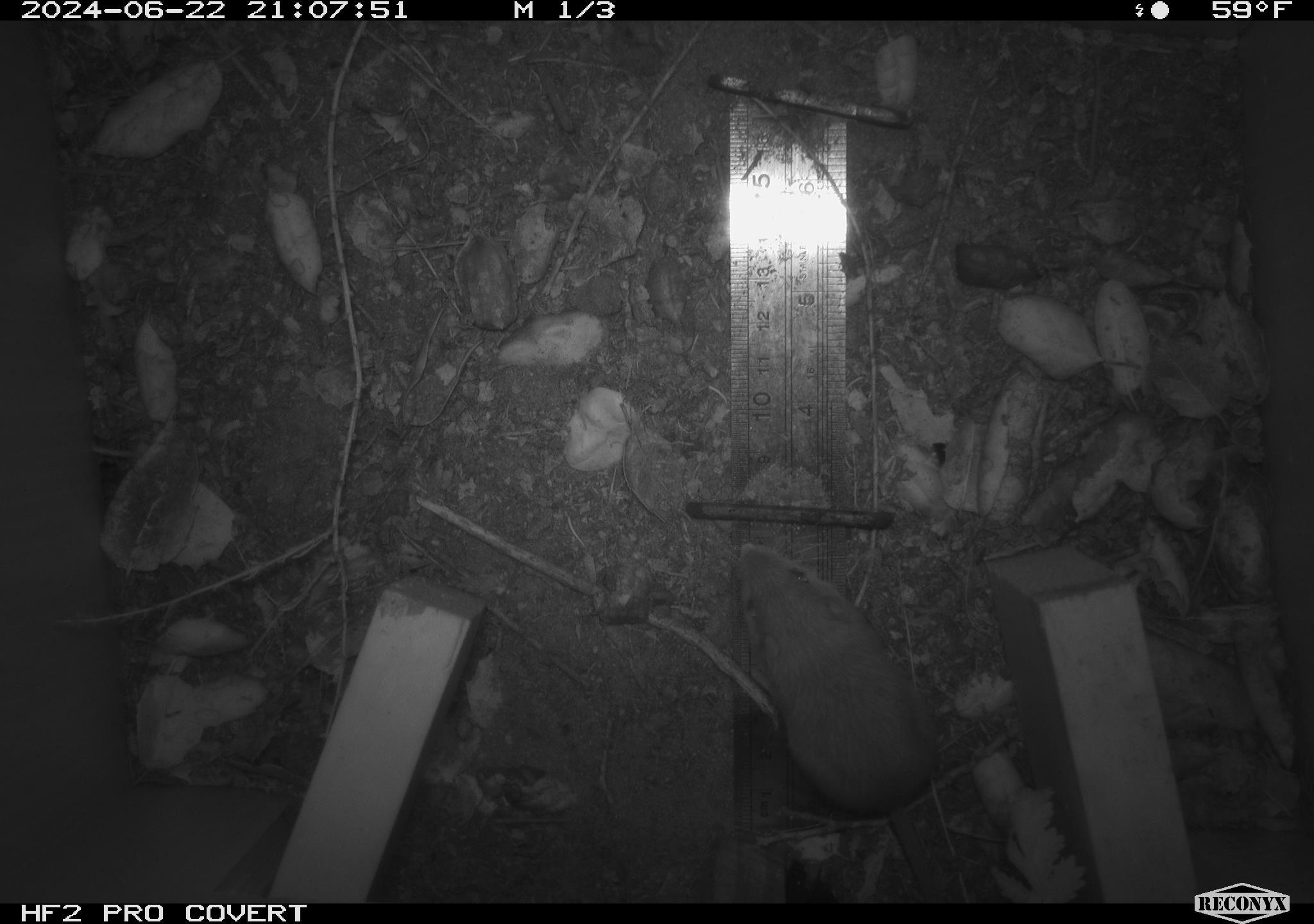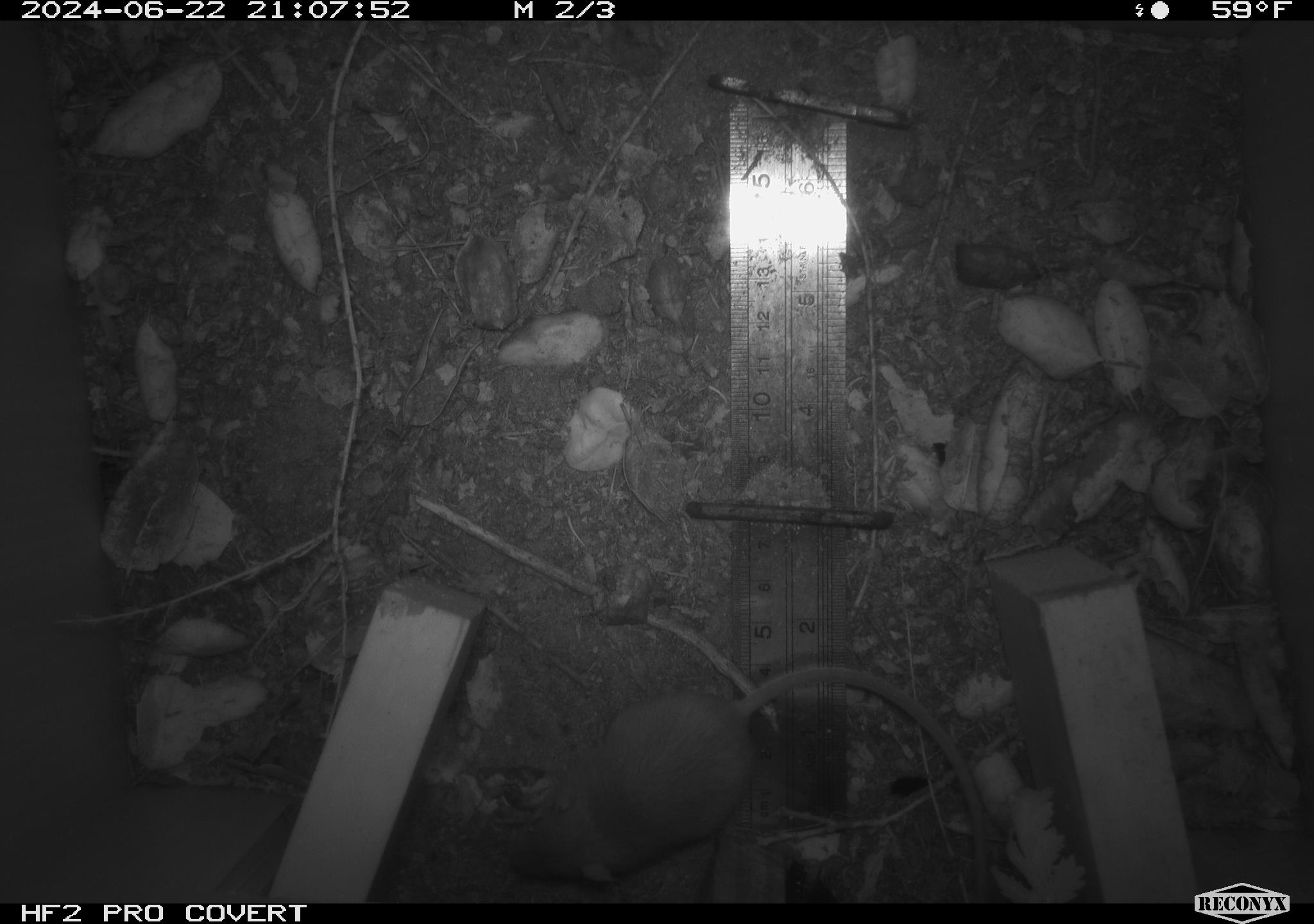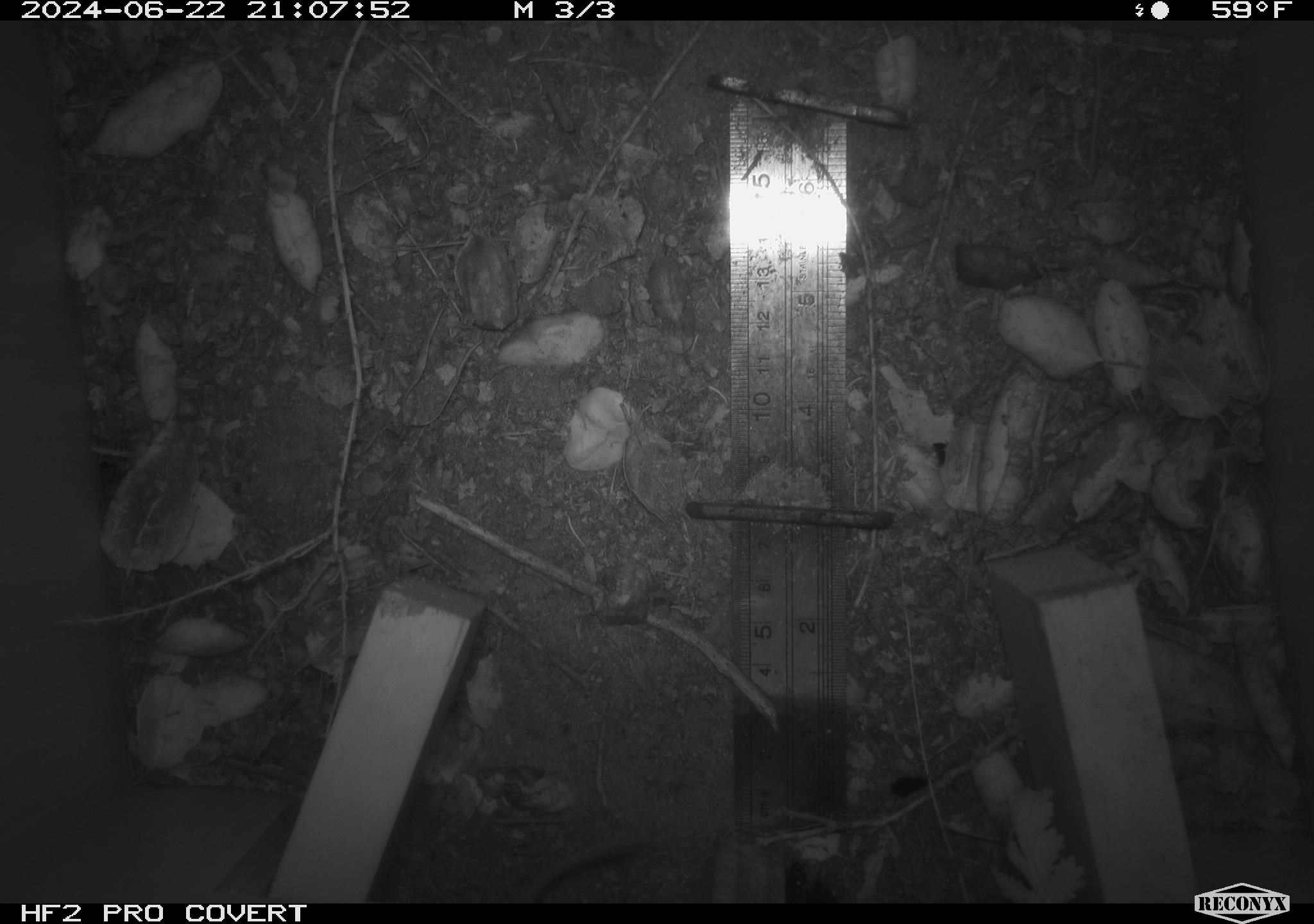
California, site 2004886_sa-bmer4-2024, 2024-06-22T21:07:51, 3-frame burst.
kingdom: Animalia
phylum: Chordata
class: Mammalia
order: Rodentia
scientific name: Rodentia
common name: woodrat or rat or mouse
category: woodrat or rat or mouse species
Woodrat or rat or mouse species (woodrat or rat or mouse) (Rodentia).